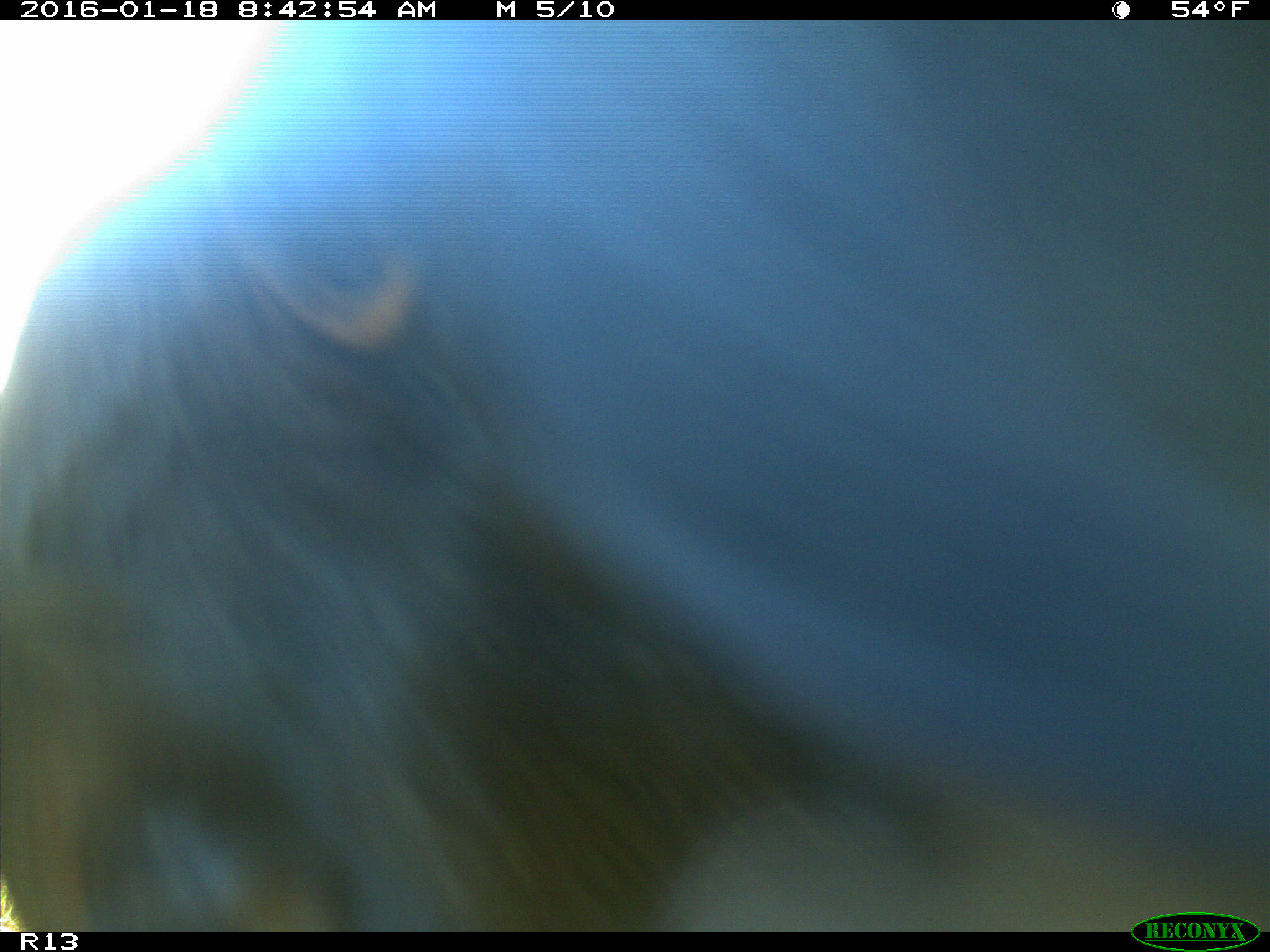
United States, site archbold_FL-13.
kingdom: Animalia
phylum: Chordata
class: Mammalia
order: Artiodactyla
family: Bovidae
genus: Bos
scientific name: Bos taurus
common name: domestic cow